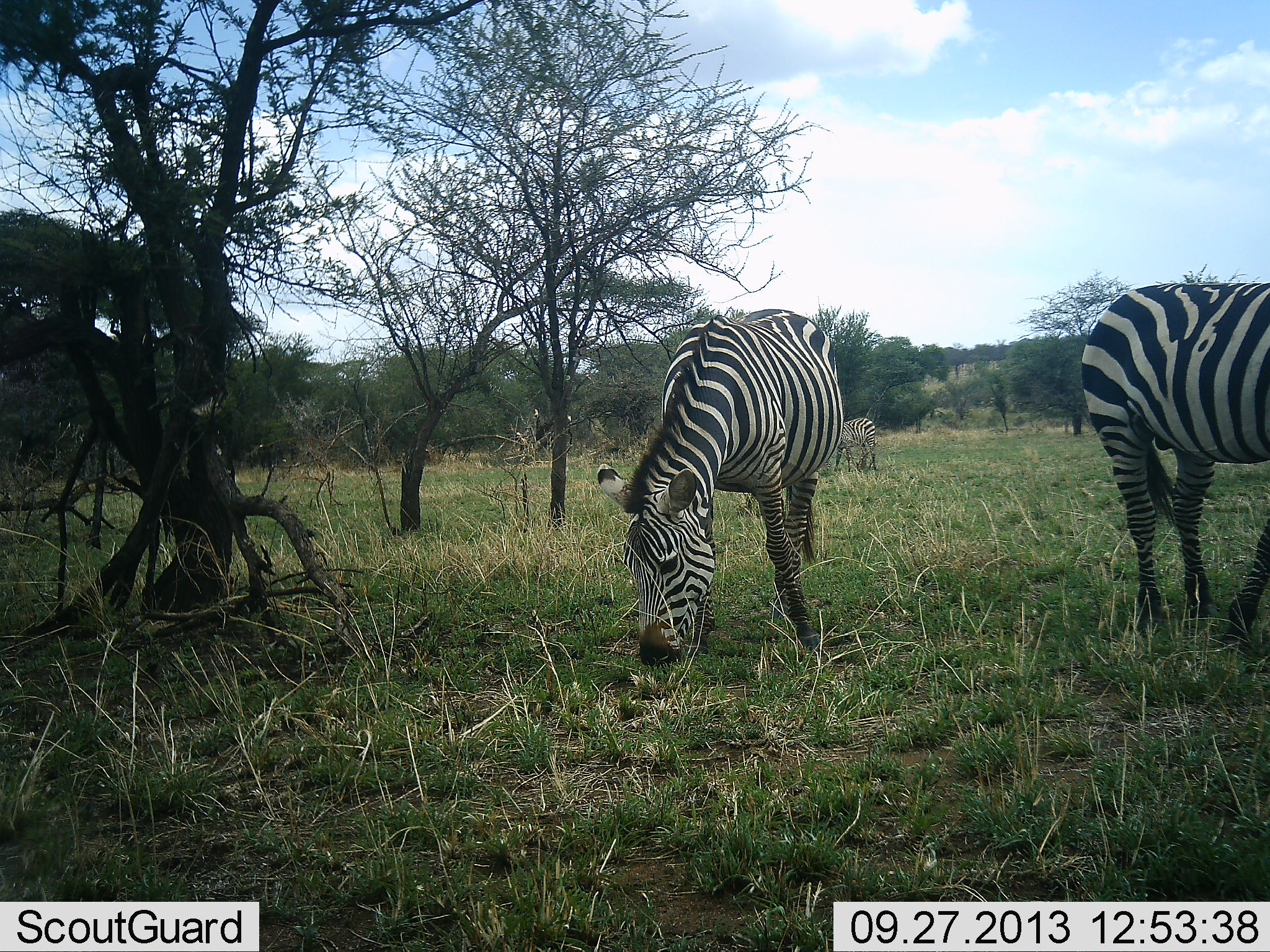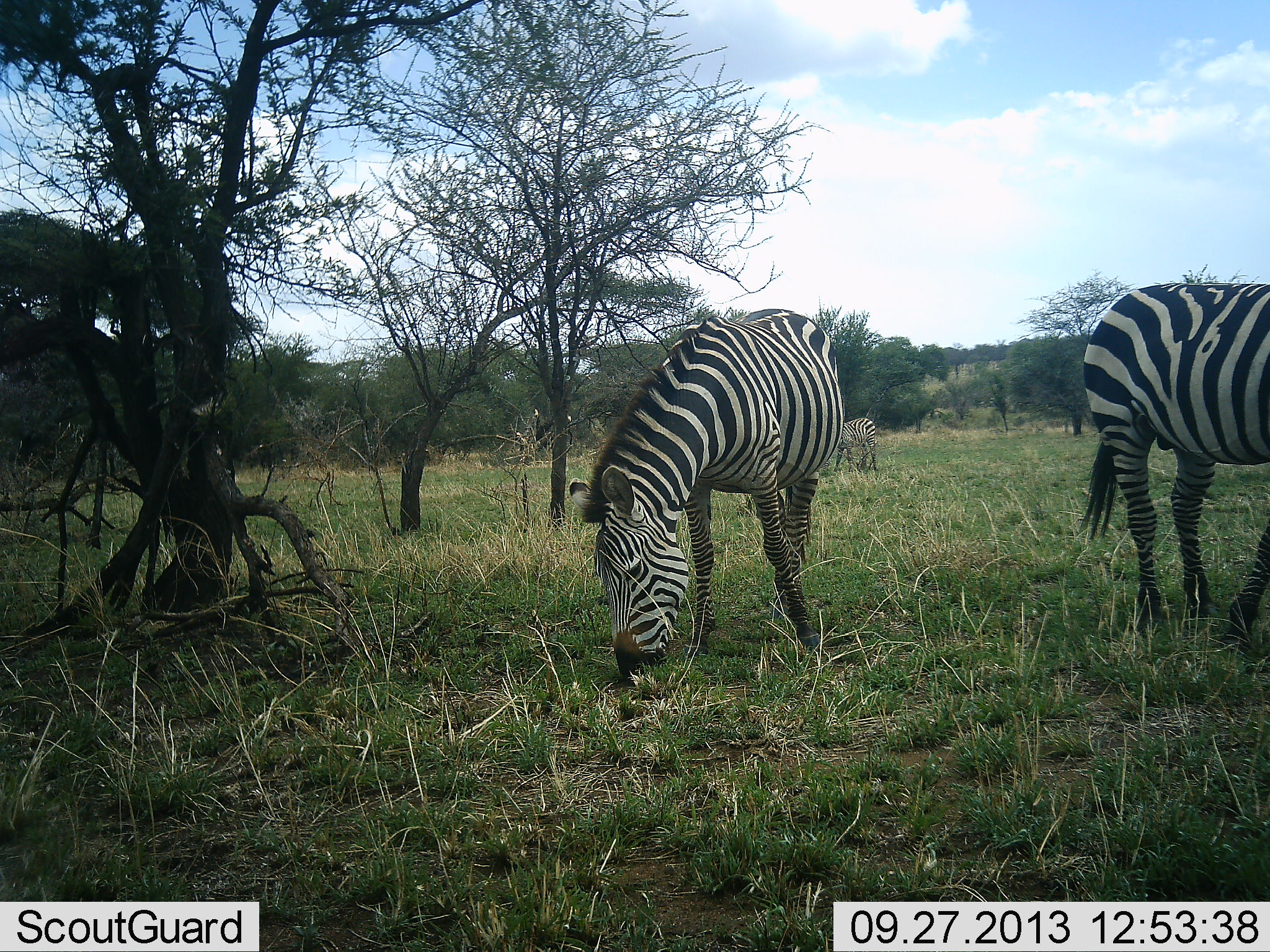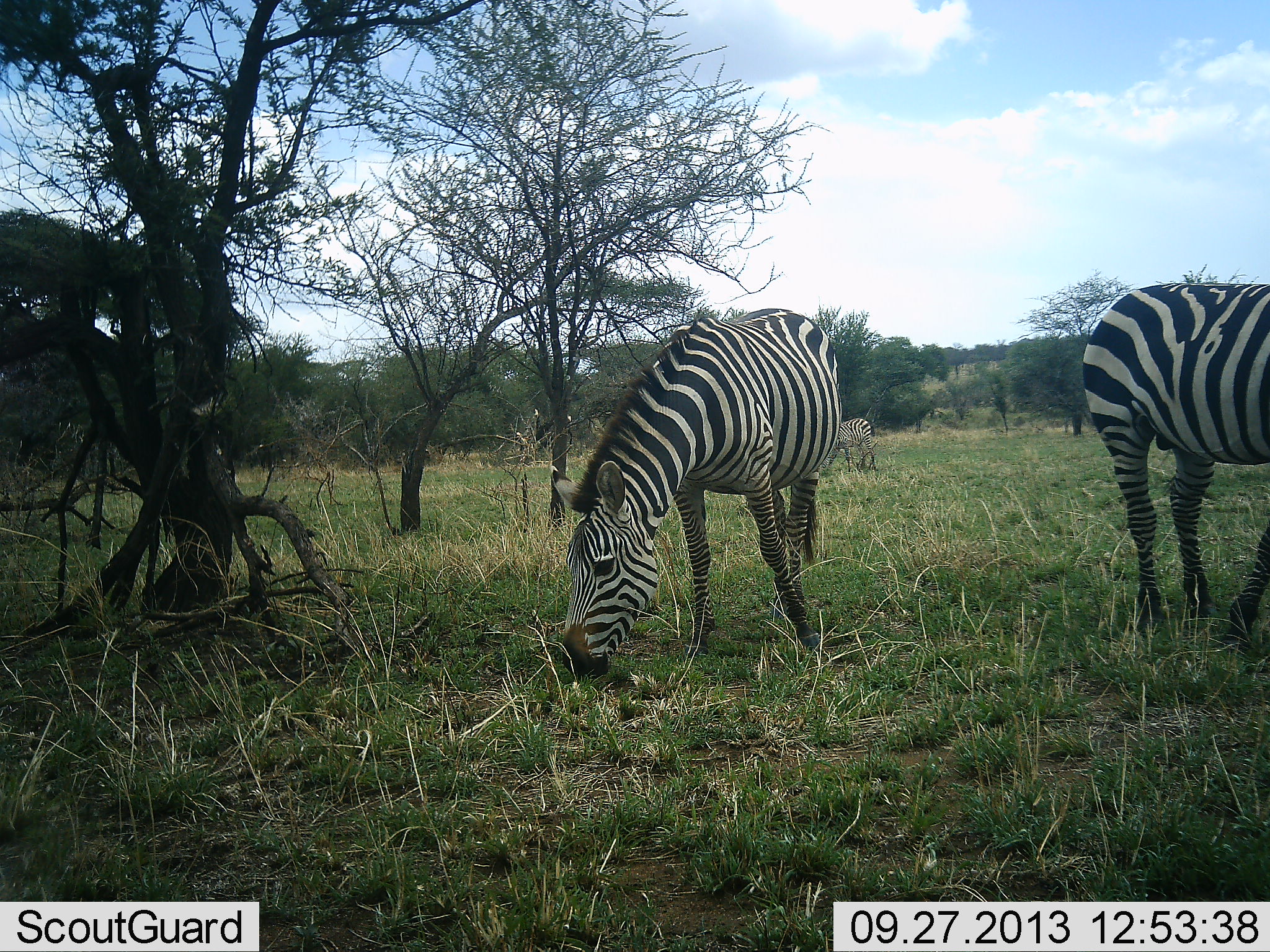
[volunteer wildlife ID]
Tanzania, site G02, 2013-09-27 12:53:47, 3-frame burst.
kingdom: Animalia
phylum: Chordata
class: Mammalia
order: Perissodactyla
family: Equidae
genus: Equus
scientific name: Equus quagga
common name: plains zebra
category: zebra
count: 3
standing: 26%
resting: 0%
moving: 8%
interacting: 0%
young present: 3%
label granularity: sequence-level